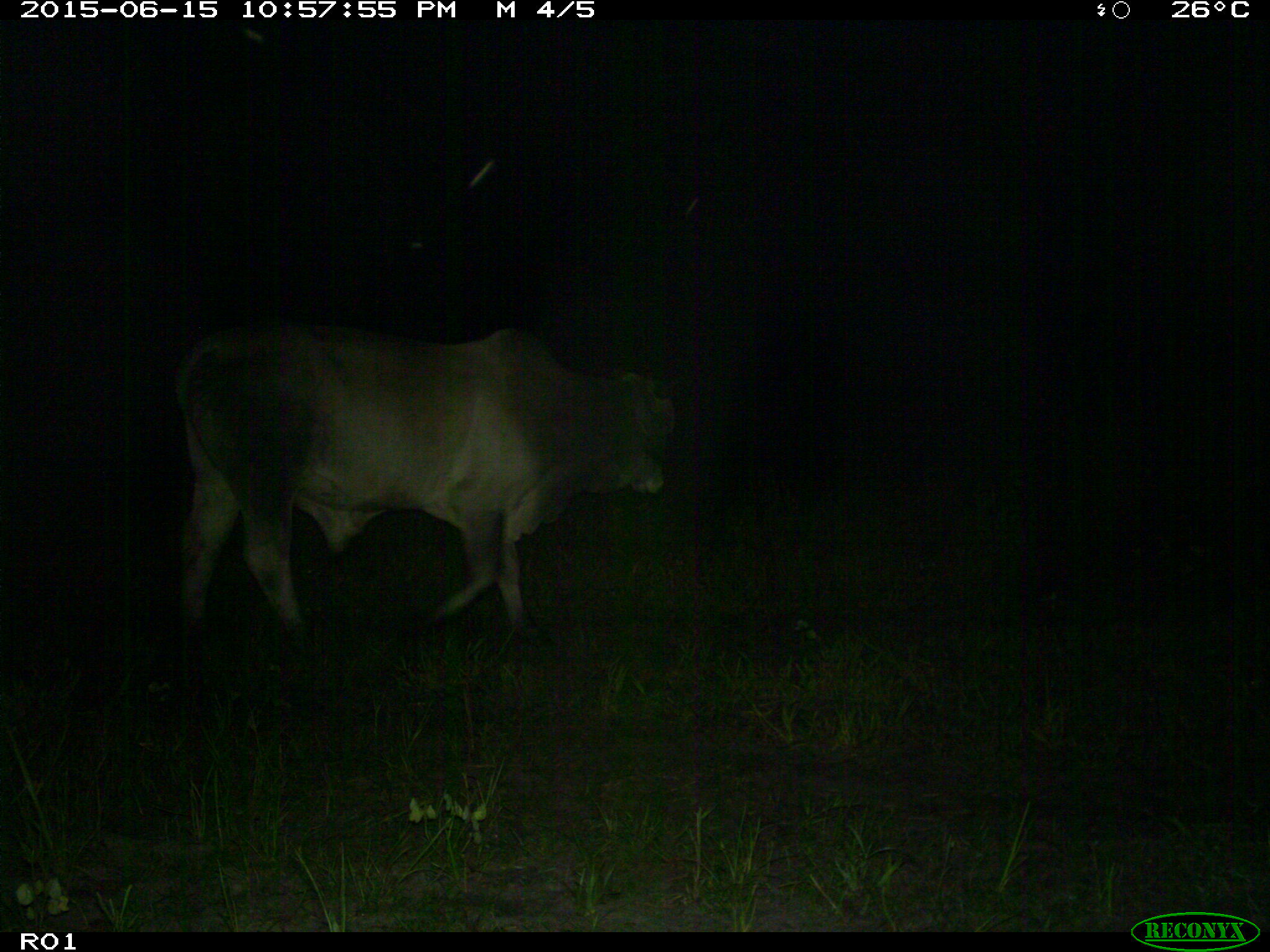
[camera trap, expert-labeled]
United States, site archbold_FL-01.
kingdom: Animalia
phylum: Chordata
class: Mammalia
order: Artiodactyla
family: Bovidae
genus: Bos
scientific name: Bos taurus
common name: domestic cow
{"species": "Bos taurus (domestic cow)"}